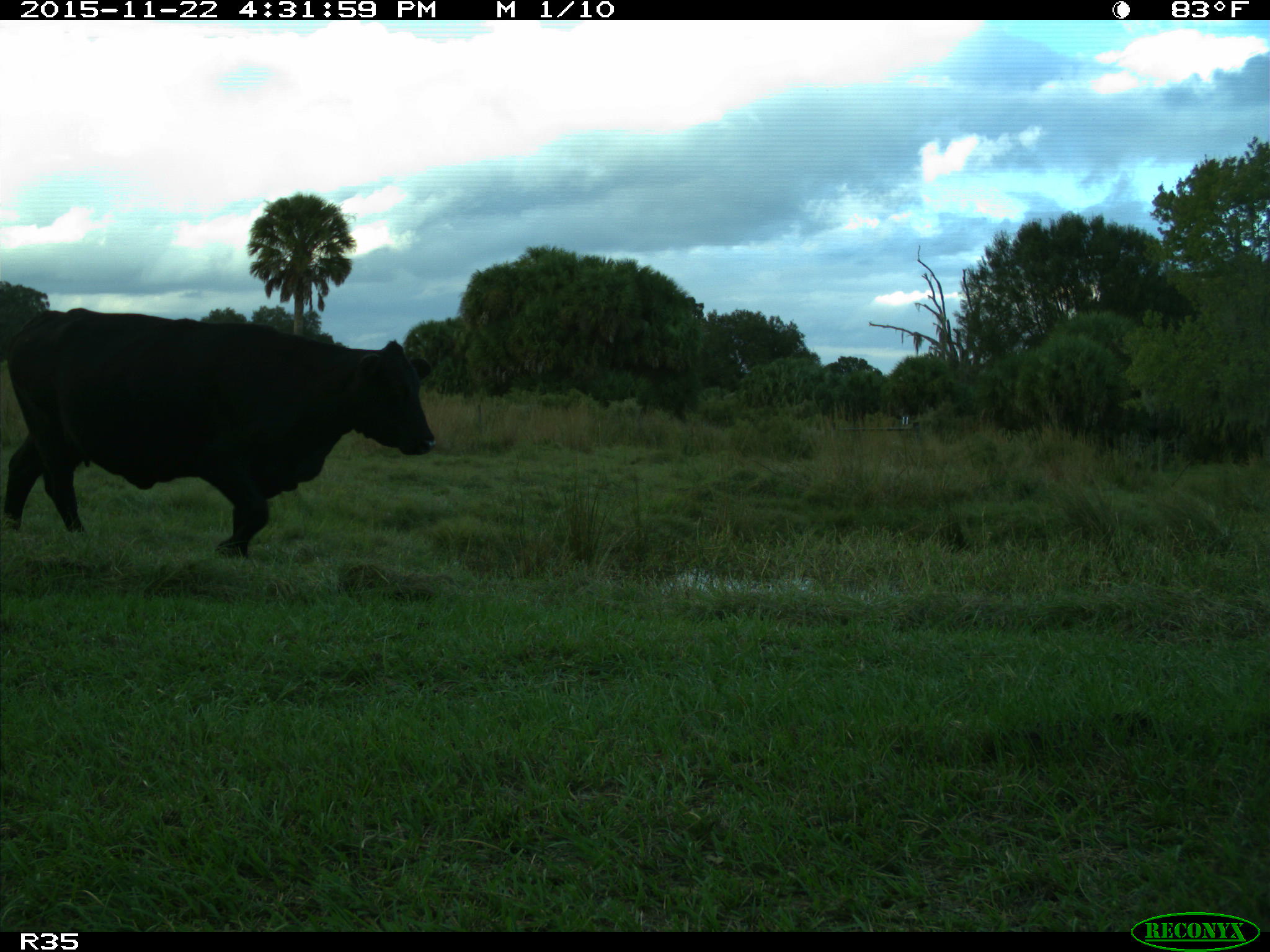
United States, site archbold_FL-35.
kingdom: Animalia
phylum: Chordata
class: Mammalia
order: Artiodactyla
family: Bovidae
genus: Bos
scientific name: Bos taurus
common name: domestic cow